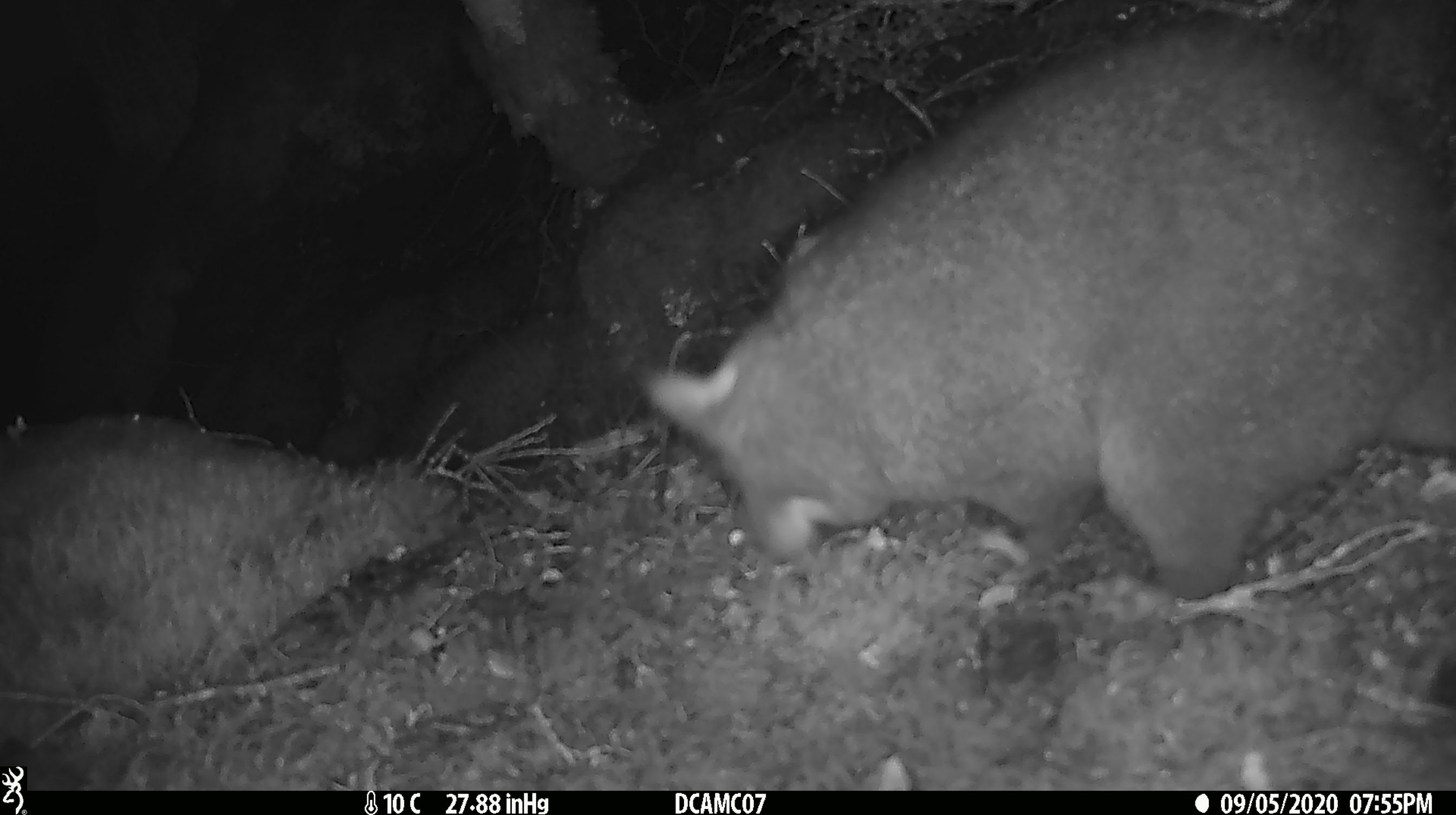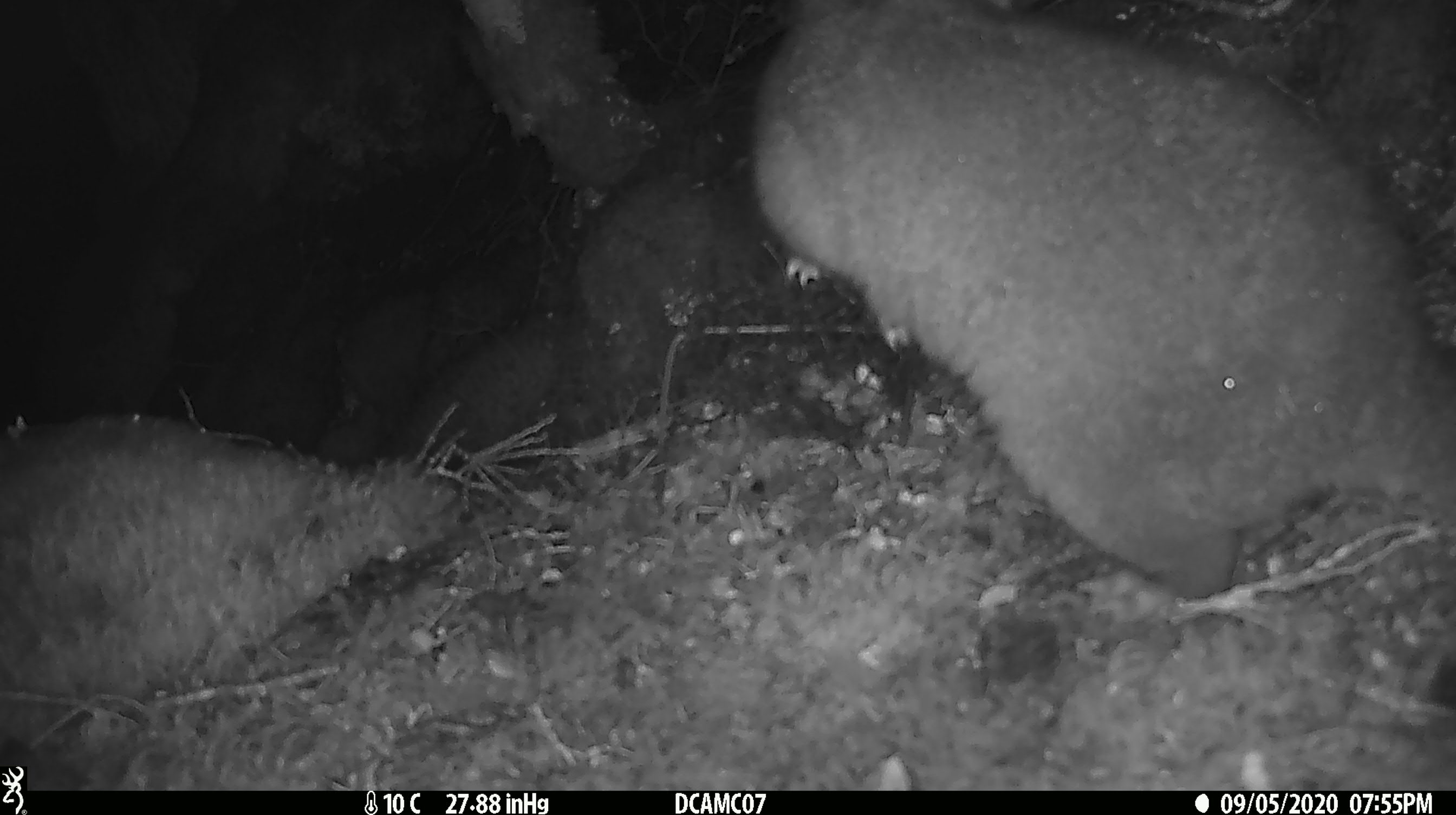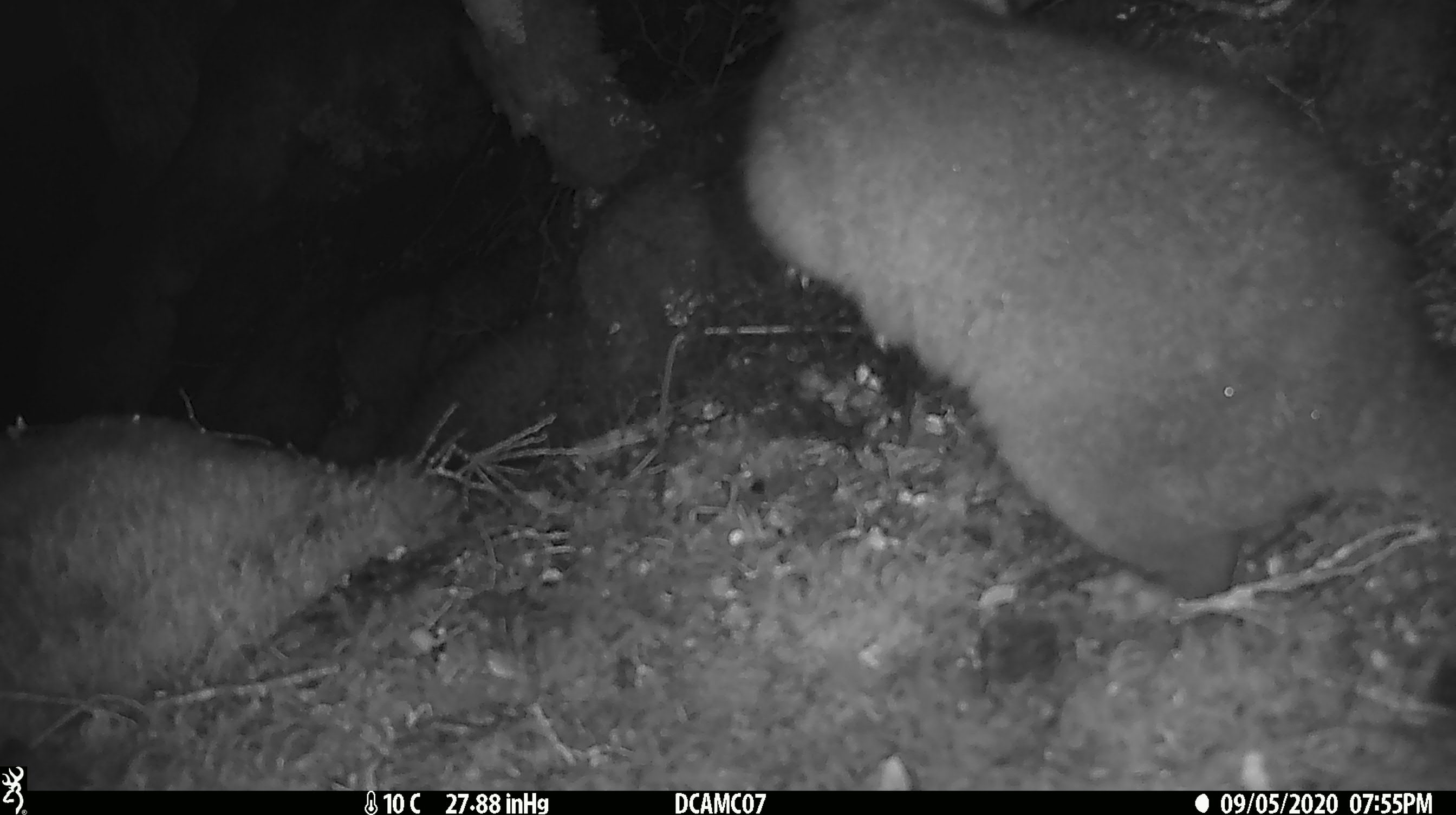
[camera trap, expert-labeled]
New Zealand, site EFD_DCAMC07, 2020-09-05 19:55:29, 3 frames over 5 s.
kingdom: Animalia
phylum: Chordata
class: Mammalia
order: Diprotodontia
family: Phalangeridae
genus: Trichosurus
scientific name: Trichosurus vulpecula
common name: common brushtail possum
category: possum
Possum (common brushtail possum) (Trichosurus vulpecula).